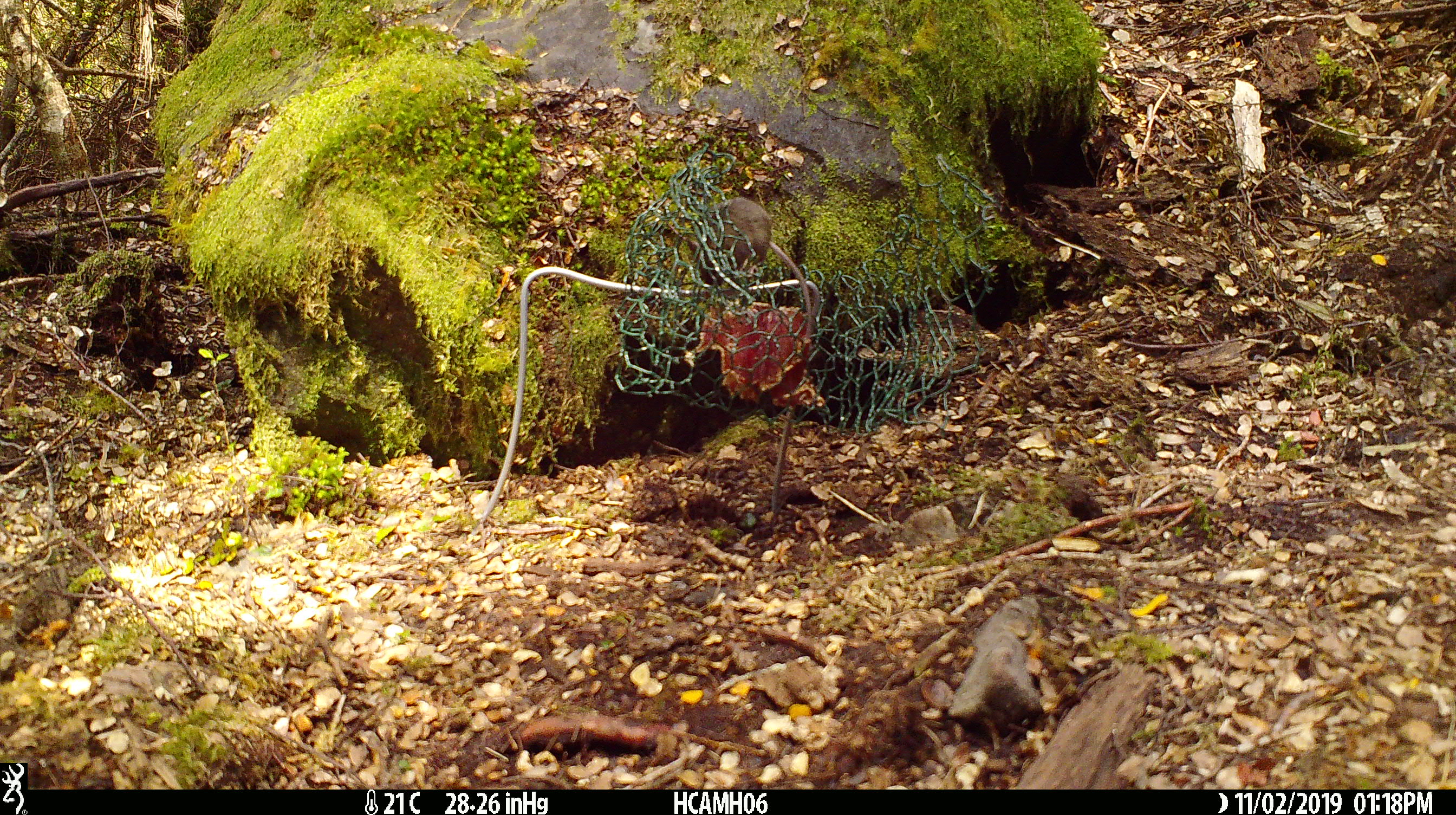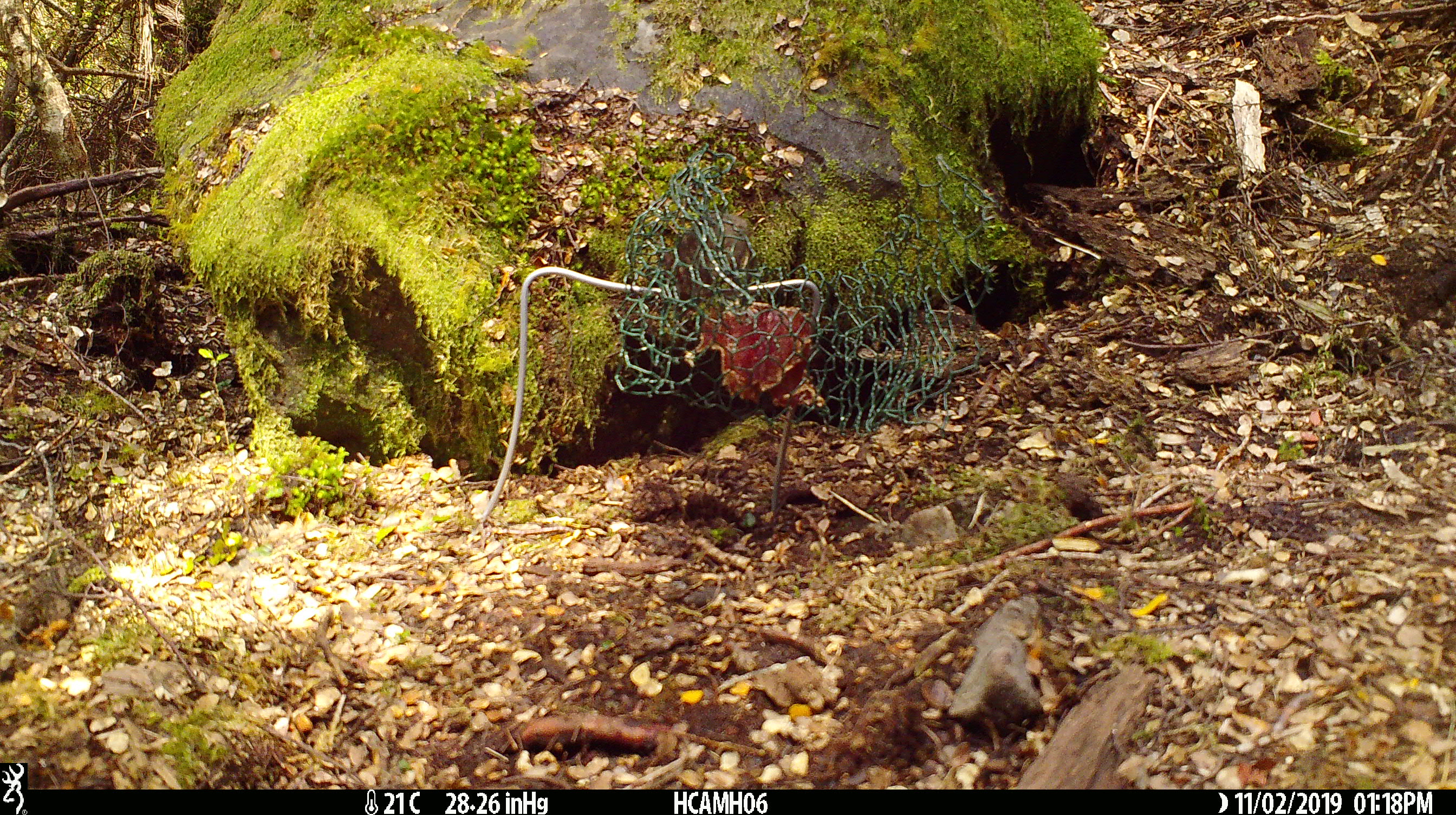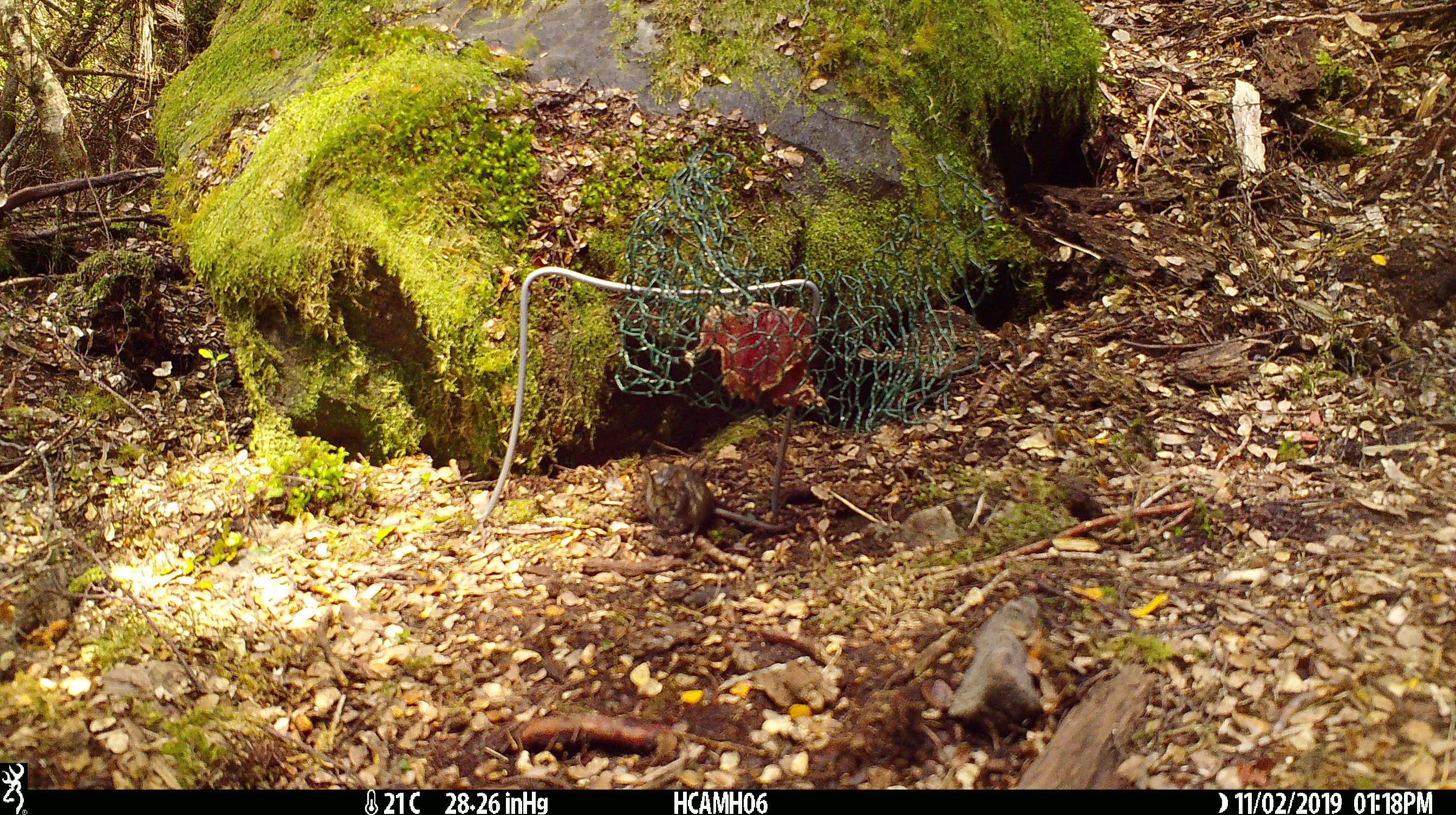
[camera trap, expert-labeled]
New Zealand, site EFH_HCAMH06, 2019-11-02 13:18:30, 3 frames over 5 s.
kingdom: Animalia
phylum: Chordata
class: Mammalia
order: Rodentia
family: Muridae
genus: Mus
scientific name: Mus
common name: mouse